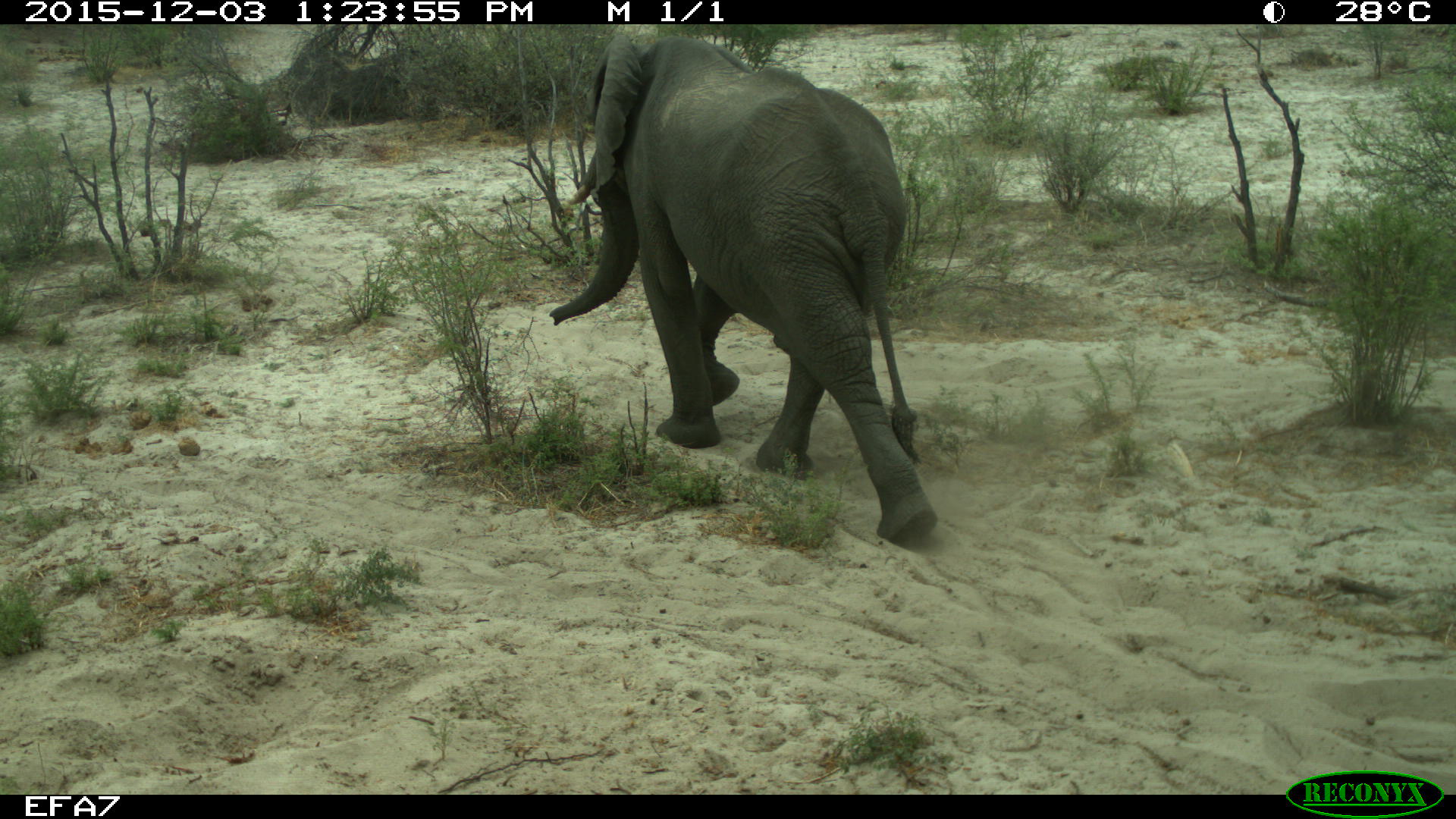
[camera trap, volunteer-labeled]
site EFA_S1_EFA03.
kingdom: Animalia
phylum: Chordata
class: Mammalia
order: Proboscidea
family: Elephantidae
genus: Loxodonta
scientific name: Loxodonta africana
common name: african bush elephant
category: elephant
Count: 1.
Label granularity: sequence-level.